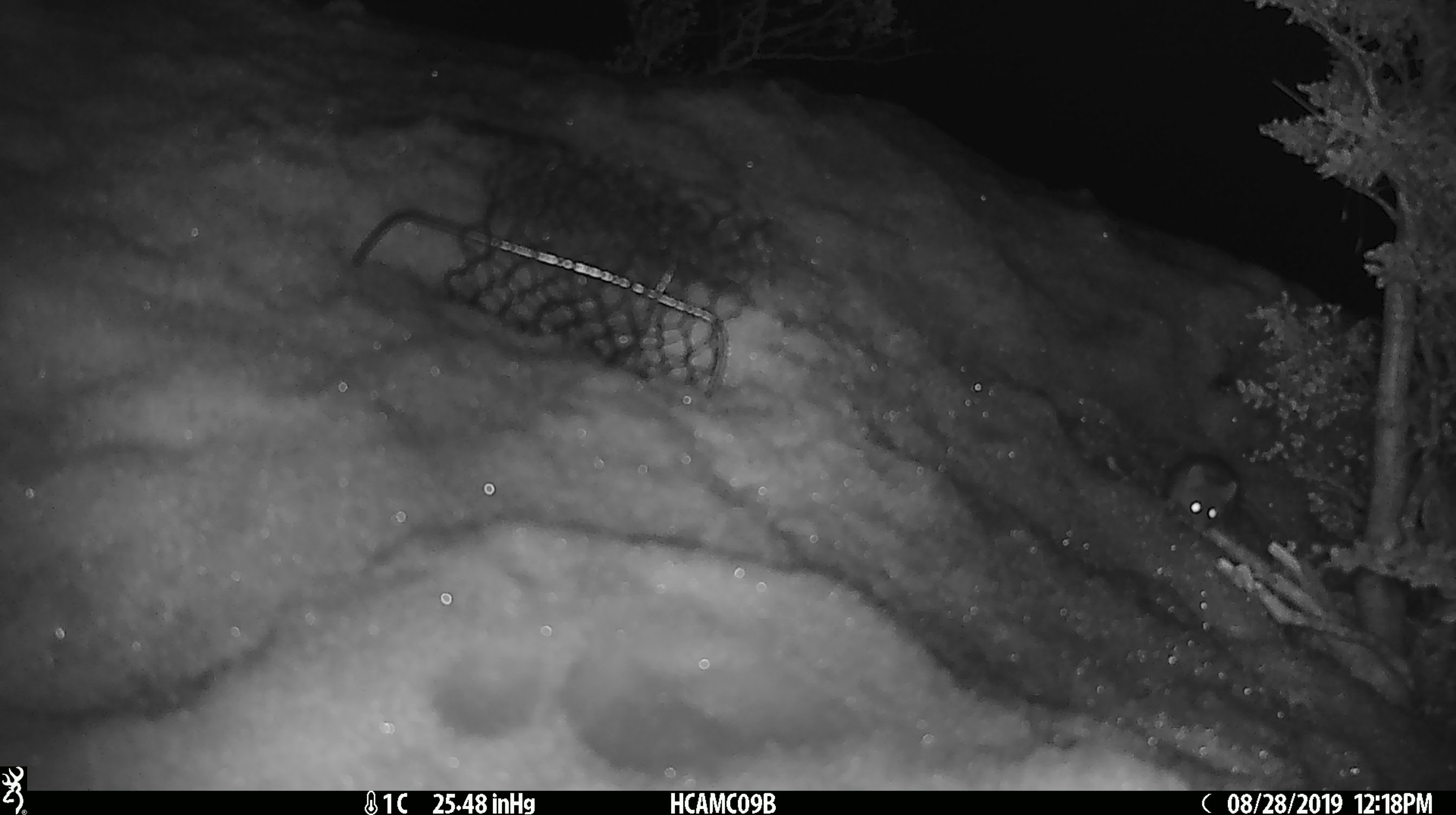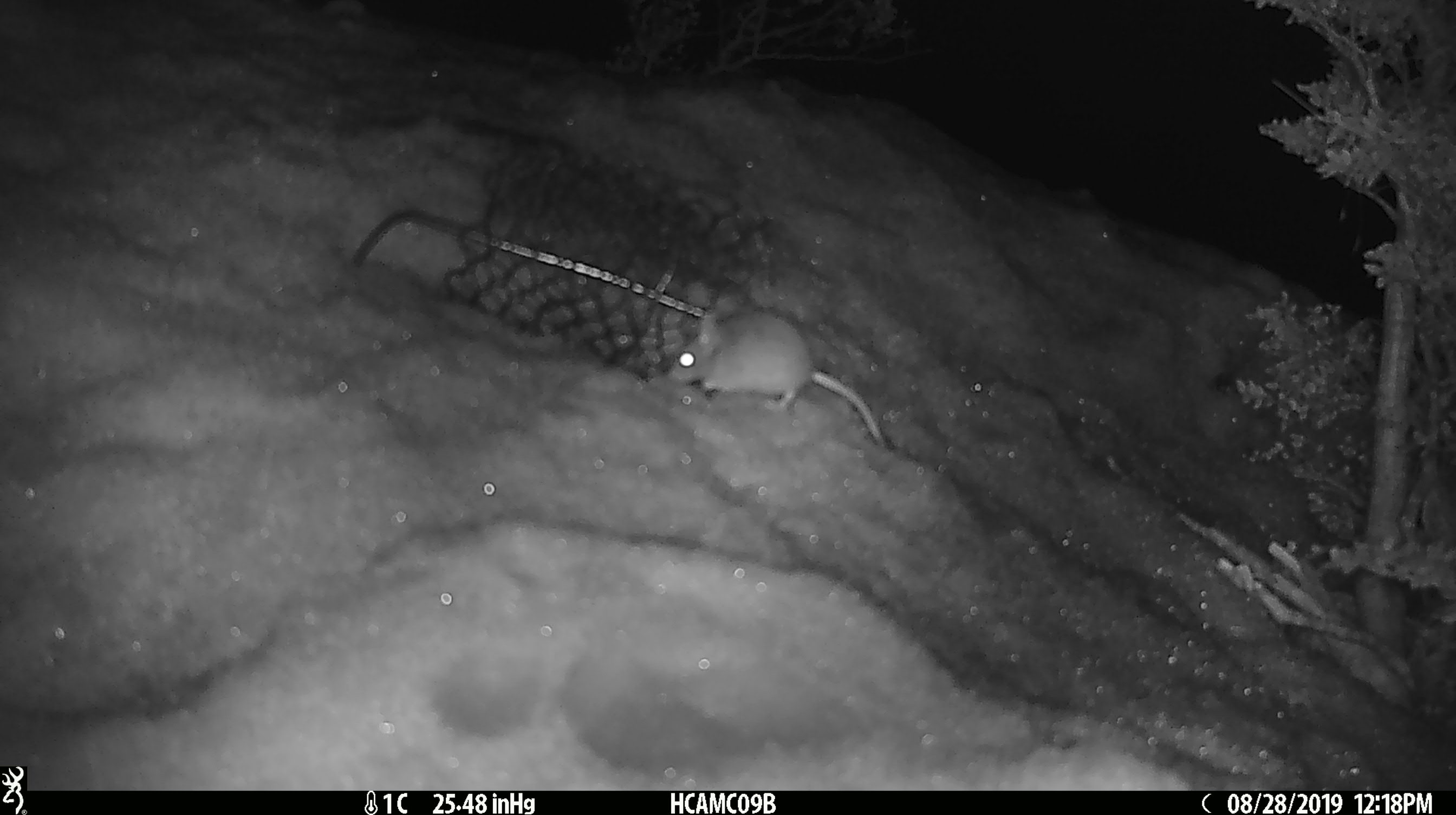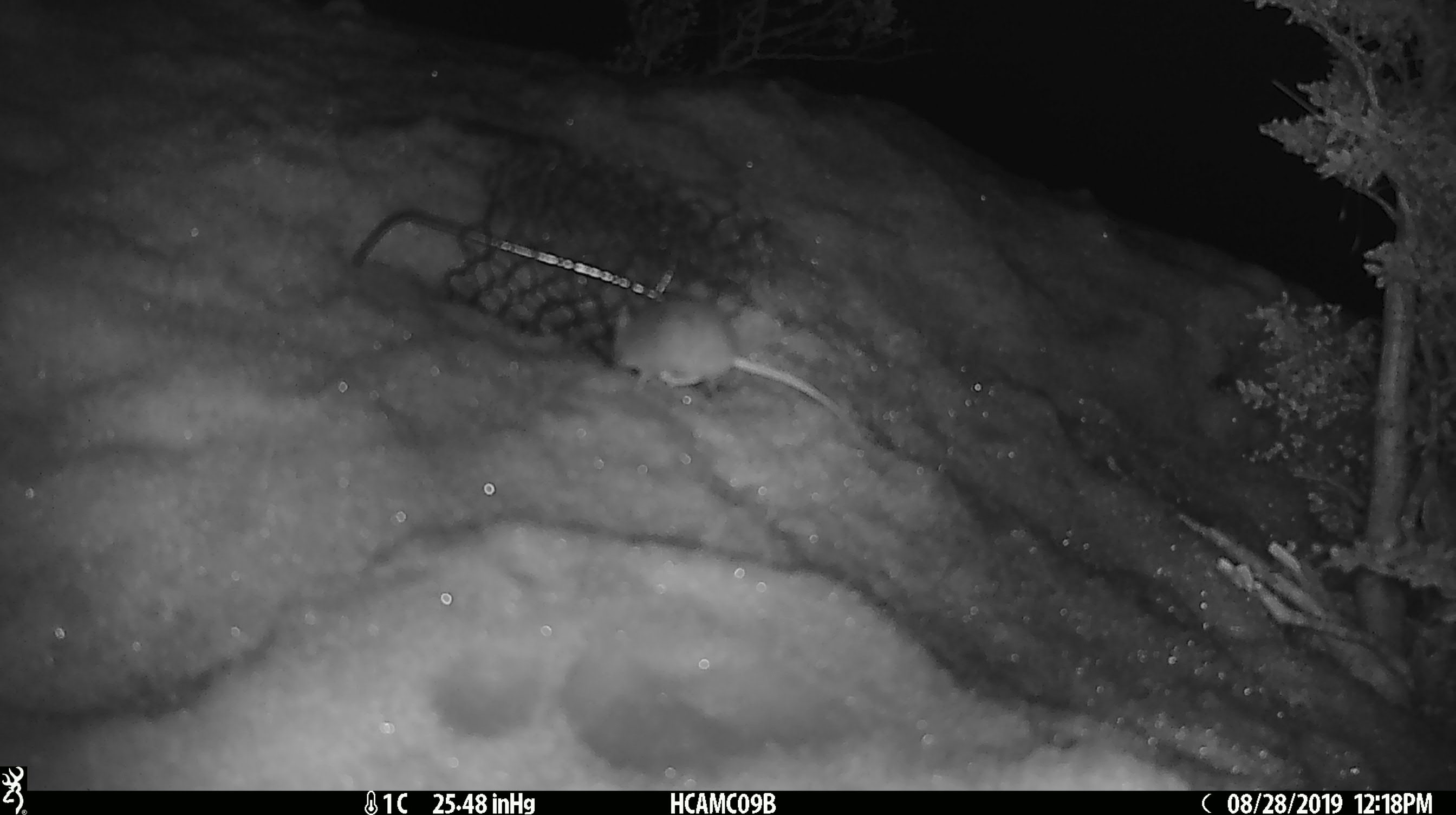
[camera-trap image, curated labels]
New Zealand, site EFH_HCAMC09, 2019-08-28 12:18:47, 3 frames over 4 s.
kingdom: Animalia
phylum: Chordata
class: Mammalia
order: Rodentia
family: Muridae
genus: Mus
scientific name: Mus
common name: mouse